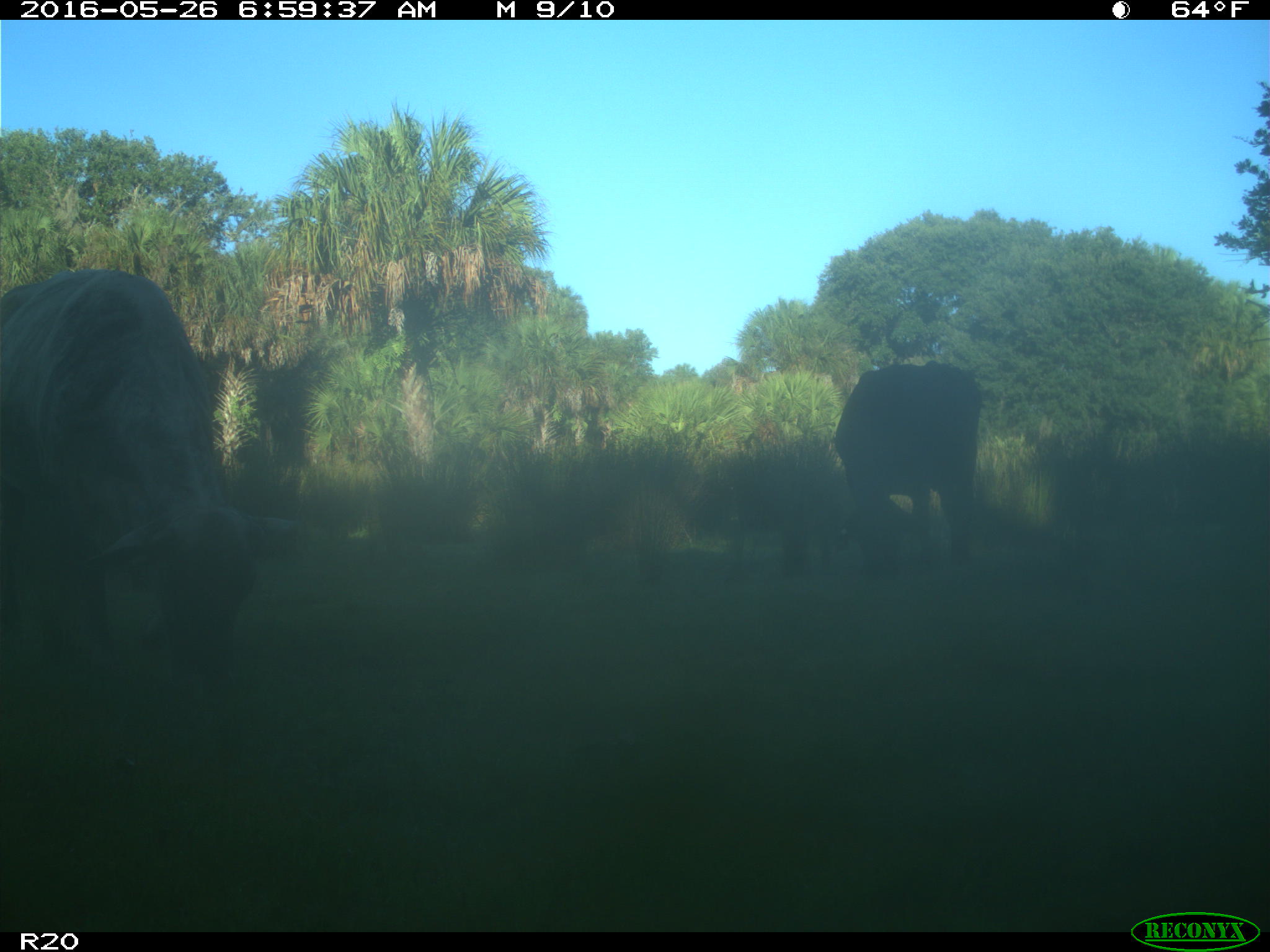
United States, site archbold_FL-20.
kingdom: Animalia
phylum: Chordata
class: Mammalia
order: Artiodactyla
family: Bovidae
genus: Bos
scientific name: Bos taurus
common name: domestic cow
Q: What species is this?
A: Bos taurus (domestic cow).